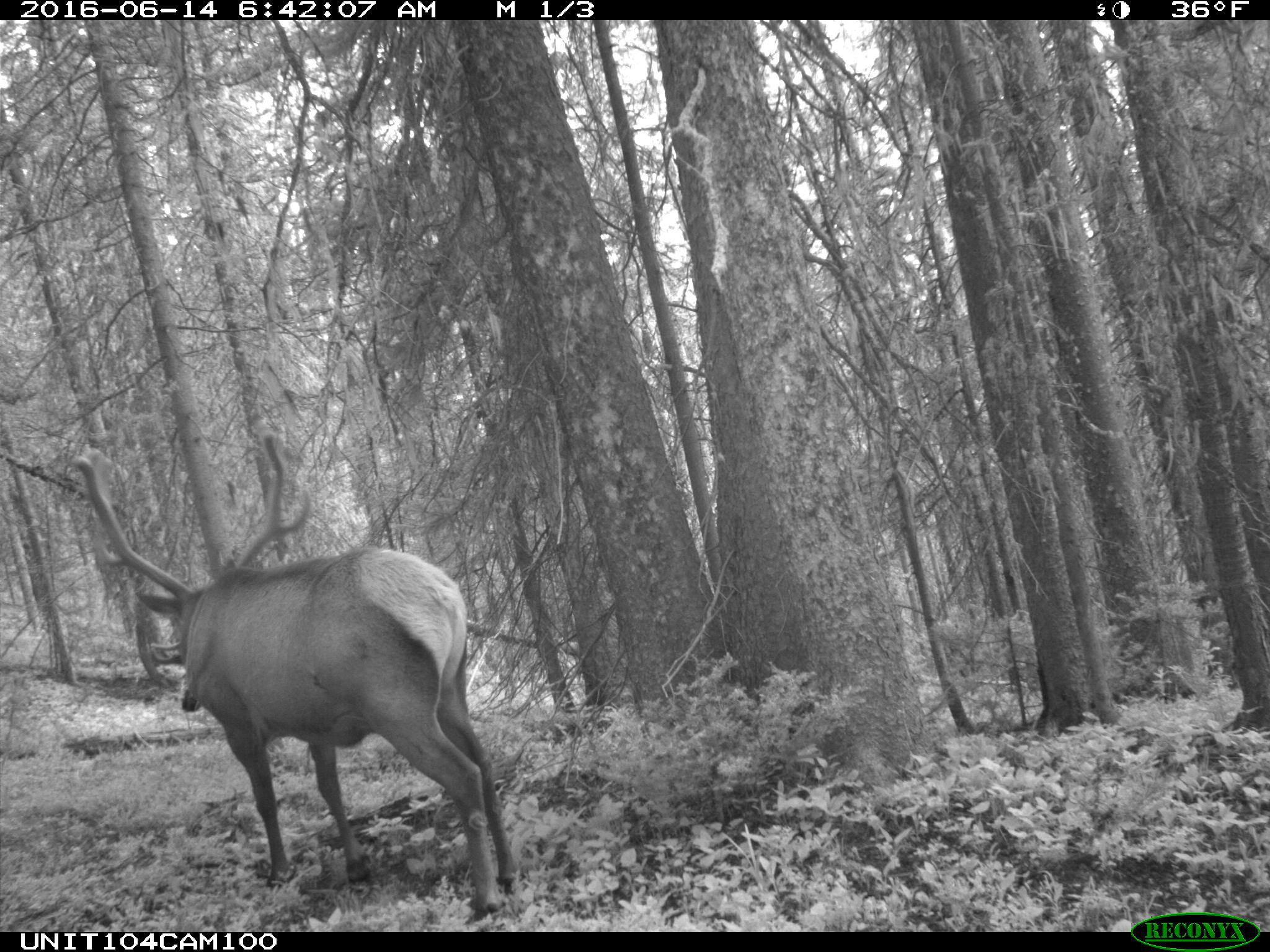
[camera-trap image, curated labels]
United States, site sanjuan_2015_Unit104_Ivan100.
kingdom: Animalia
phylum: Chordata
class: Mammalia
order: Artiodactyla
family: Cervidae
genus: Cervus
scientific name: Cervus elaphus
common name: red deer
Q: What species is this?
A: Cervus elaphus (red deer).